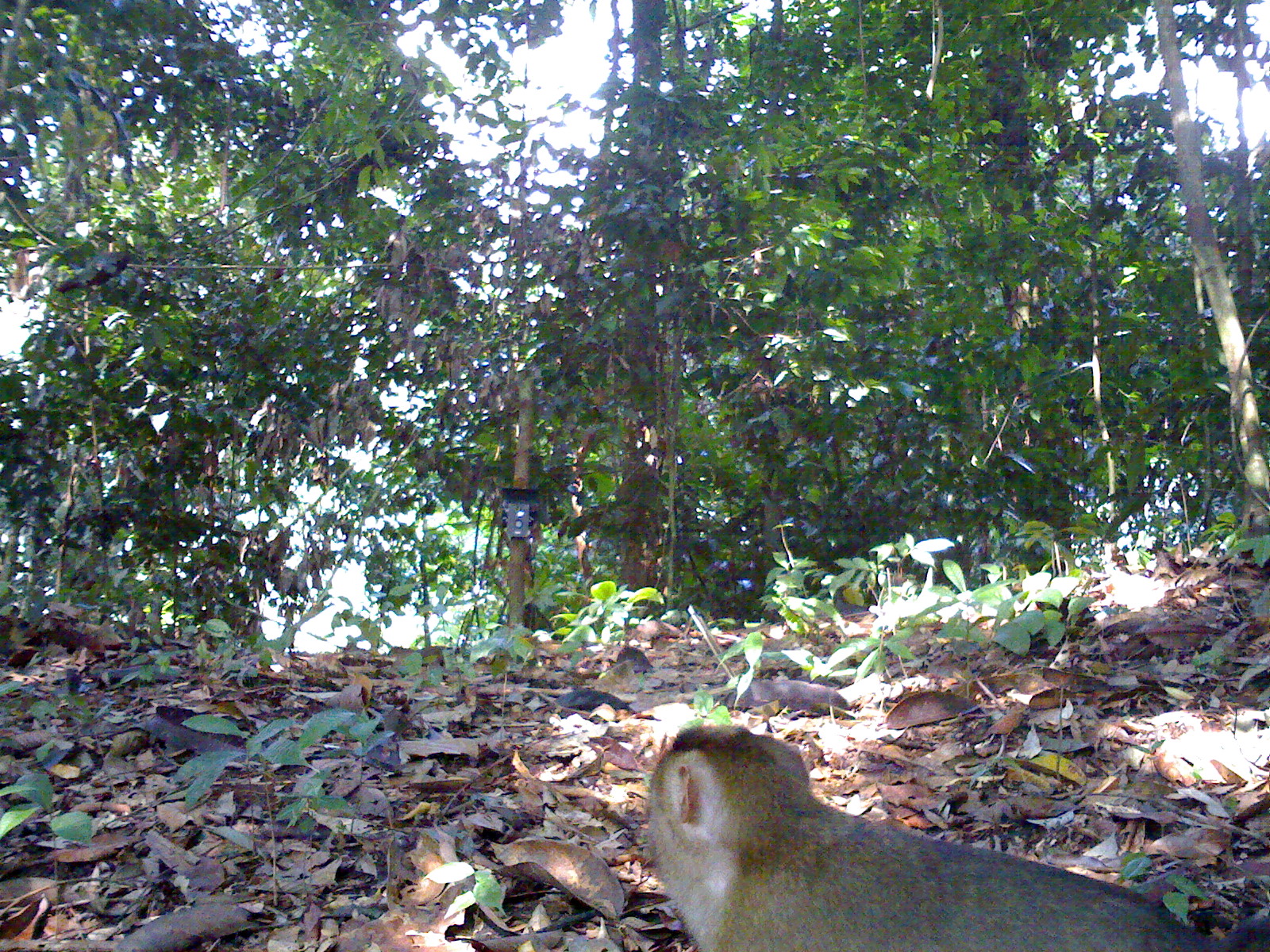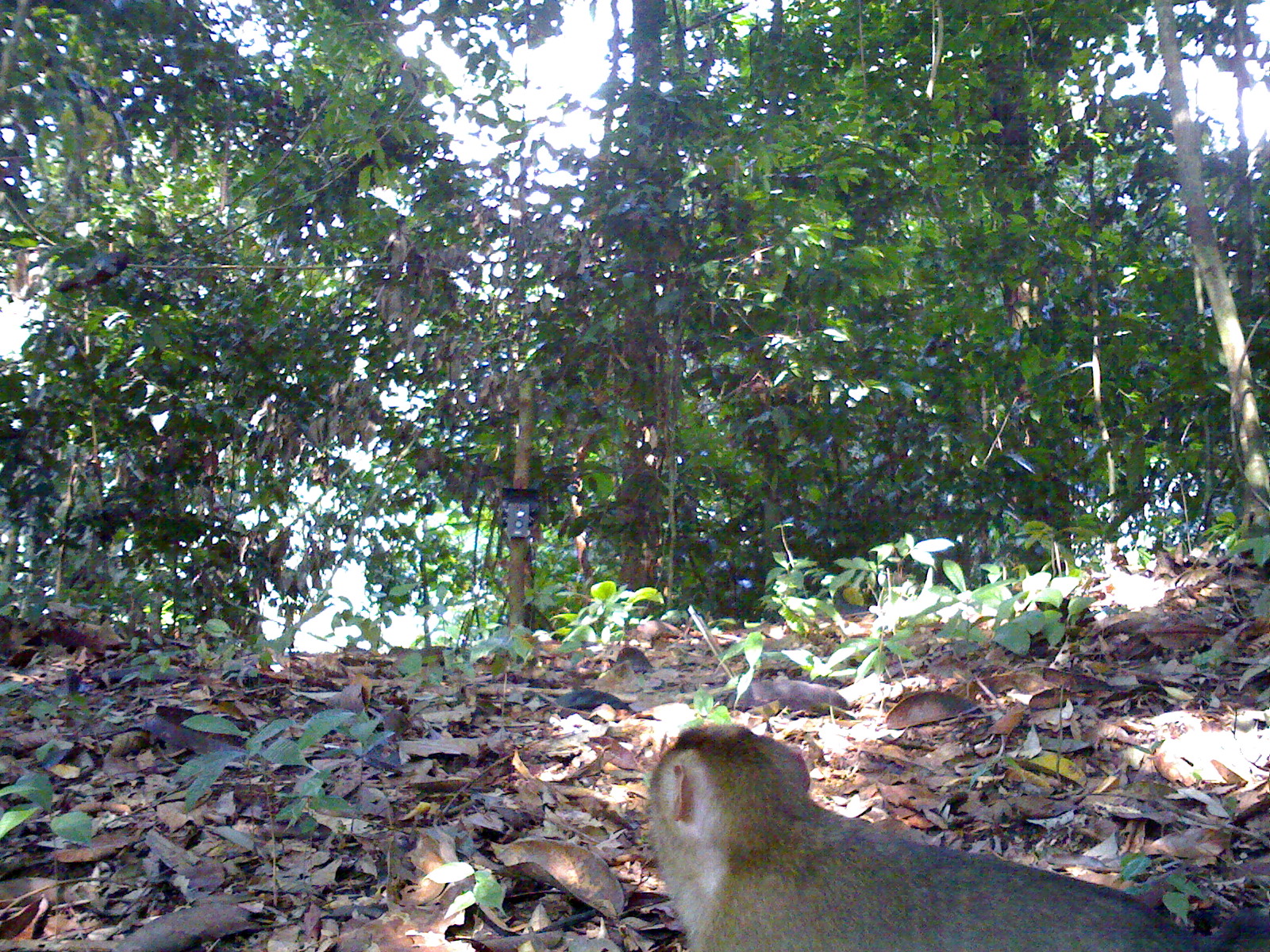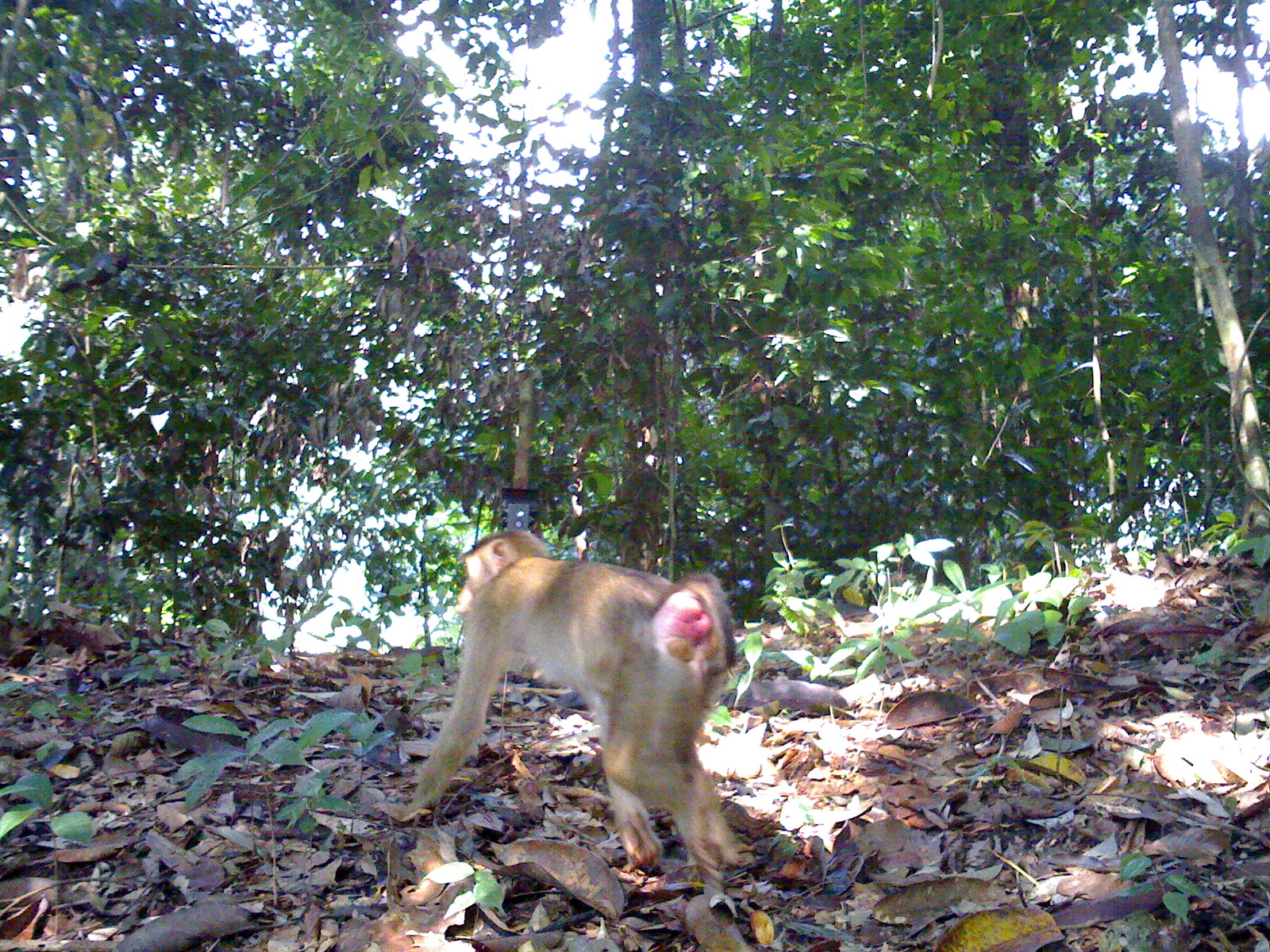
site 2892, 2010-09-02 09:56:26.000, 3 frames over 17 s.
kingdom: Animalia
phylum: Chordata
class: Mammalia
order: Primates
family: Cercopithecidae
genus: Macaca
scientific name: Macaca nemestrina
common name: southern pig-tailed macaque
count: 1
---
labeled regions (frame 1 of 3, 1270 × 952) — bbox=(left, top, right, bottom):
macaca nemestrina: bbox=(637, 720, 1264, 947)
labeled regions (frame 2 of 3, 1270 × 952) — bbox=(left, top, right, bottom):
macaca nemestrina: bbox=(642, 720, 1264, 952)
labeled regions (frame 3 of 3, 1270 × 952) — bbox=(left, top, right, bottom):
macaca nemestrina: bbox=(402, 524, 737, 878); bbox=(760, 749, 763, 756)